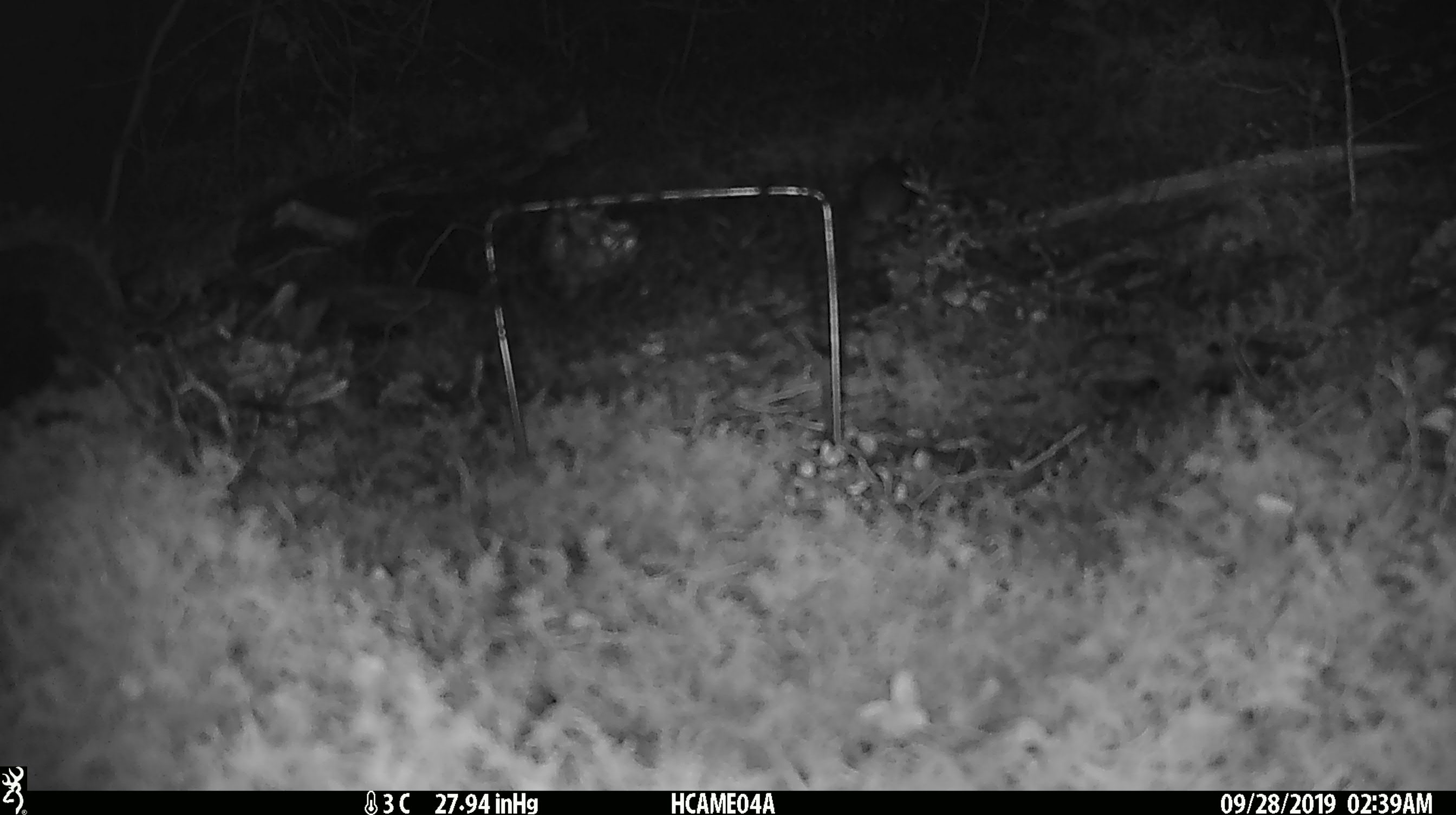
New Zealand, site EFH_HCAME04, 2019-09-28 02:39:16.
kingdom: Animalia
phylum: Chordata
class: Mammalia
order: Rodentia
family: Muridae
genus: Mus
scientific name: Mus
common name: mouse